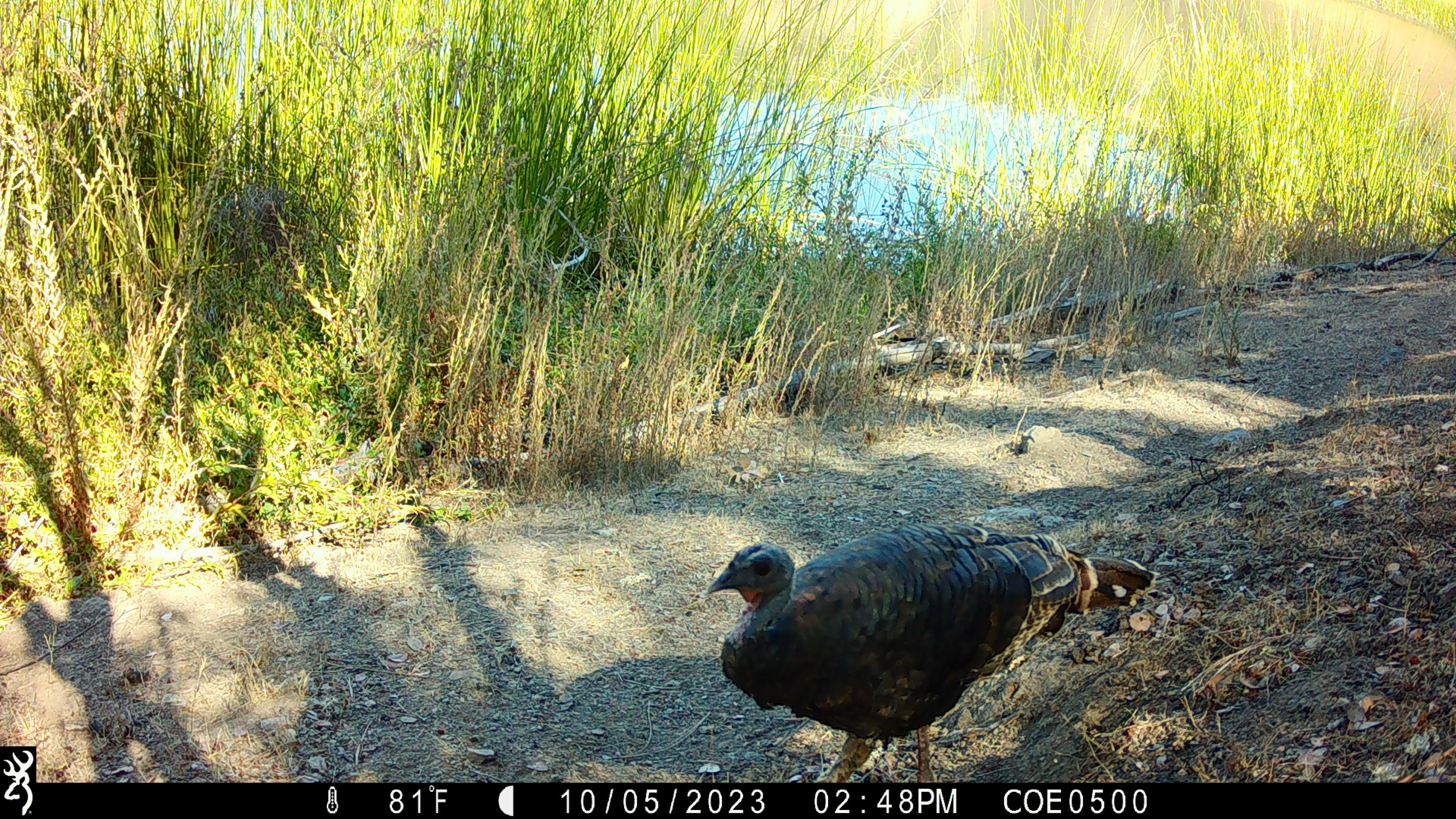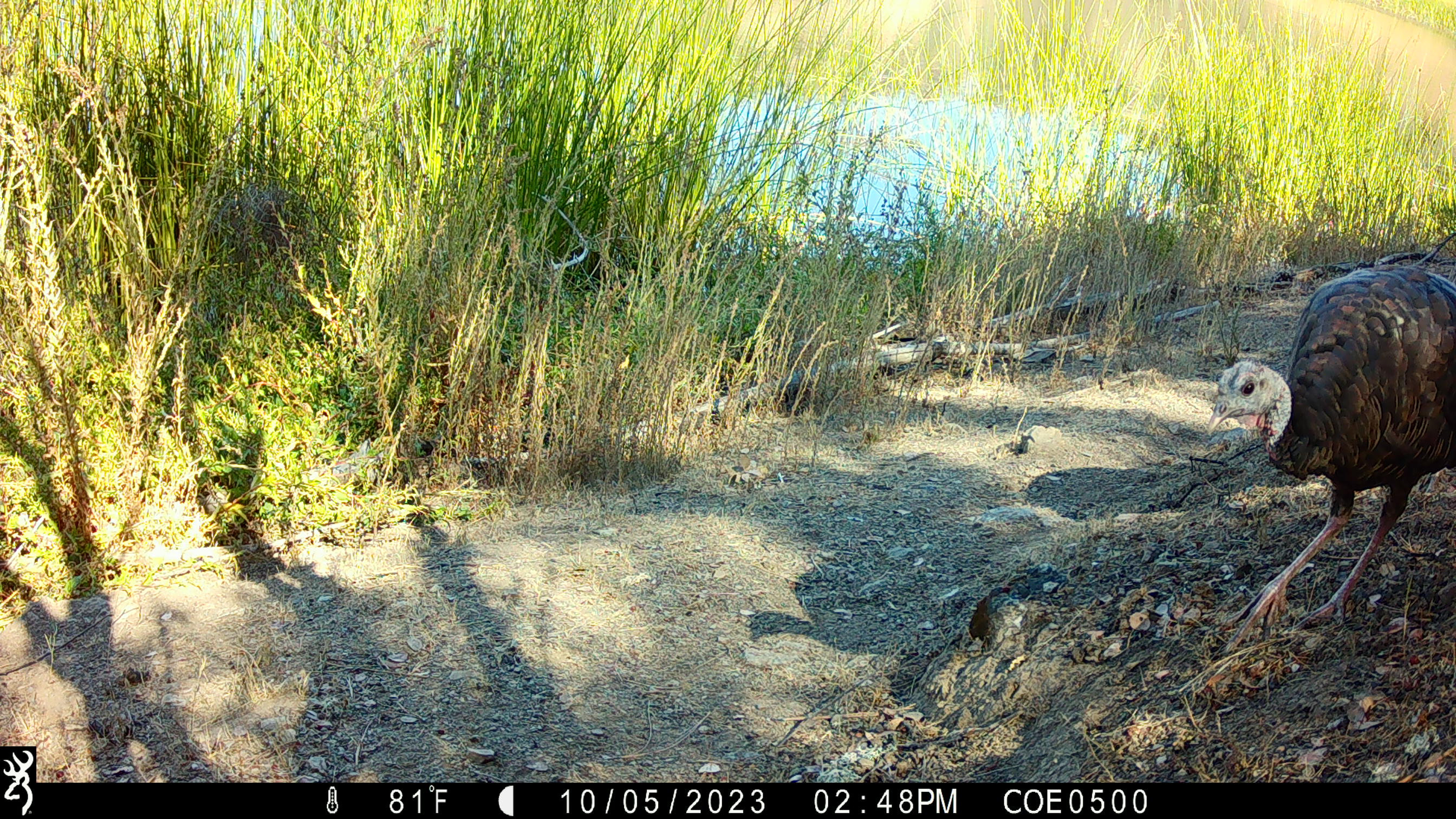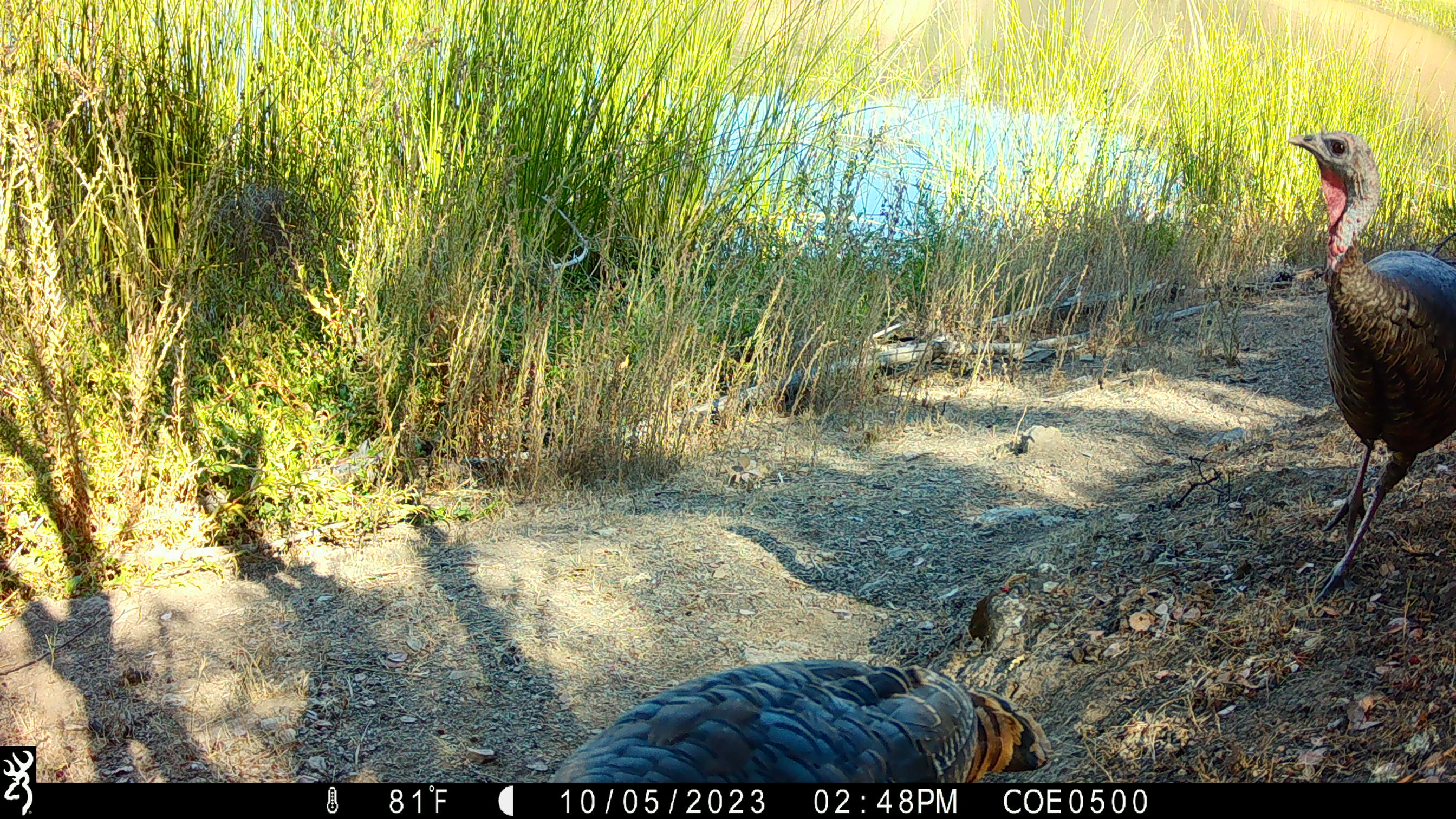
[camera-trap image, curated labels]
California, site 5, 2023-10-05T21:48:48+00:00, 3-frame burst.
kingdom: Animalia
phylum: Chordata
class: Aves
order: Galliformes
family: Phasianidae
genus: Meleagris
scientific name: Meleagris gallopavo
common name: turkey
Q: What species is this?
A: Turkey (Meleagris gallopavo).